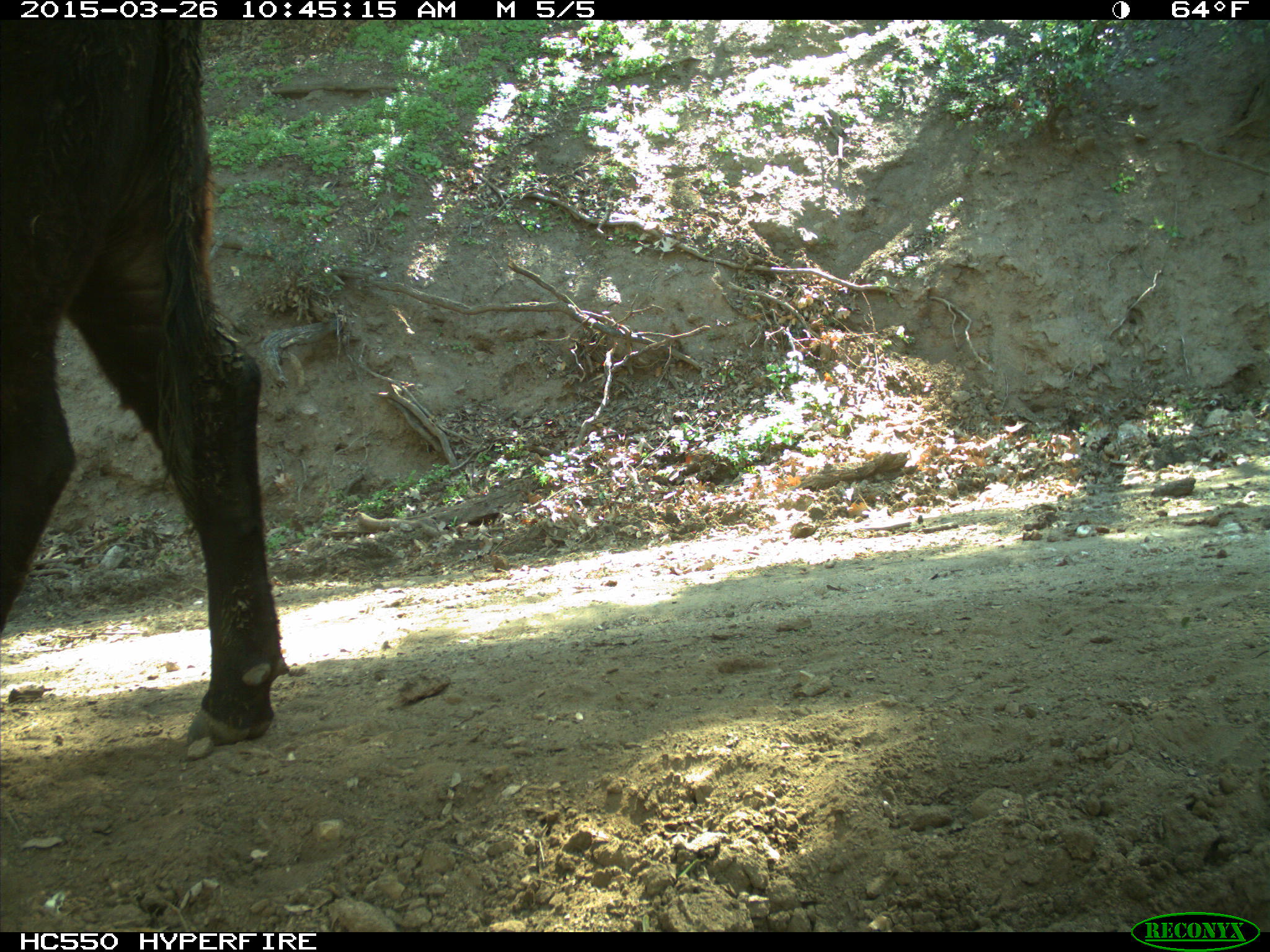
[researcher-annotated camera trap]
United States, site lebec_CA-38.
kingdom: Animalia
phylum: Chordata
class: Mammalia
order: Artiodactyla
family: Bovidae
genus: Bos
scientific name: Bos taurus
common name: domestic cow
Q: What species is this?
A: Bos taurus (domestic cow).